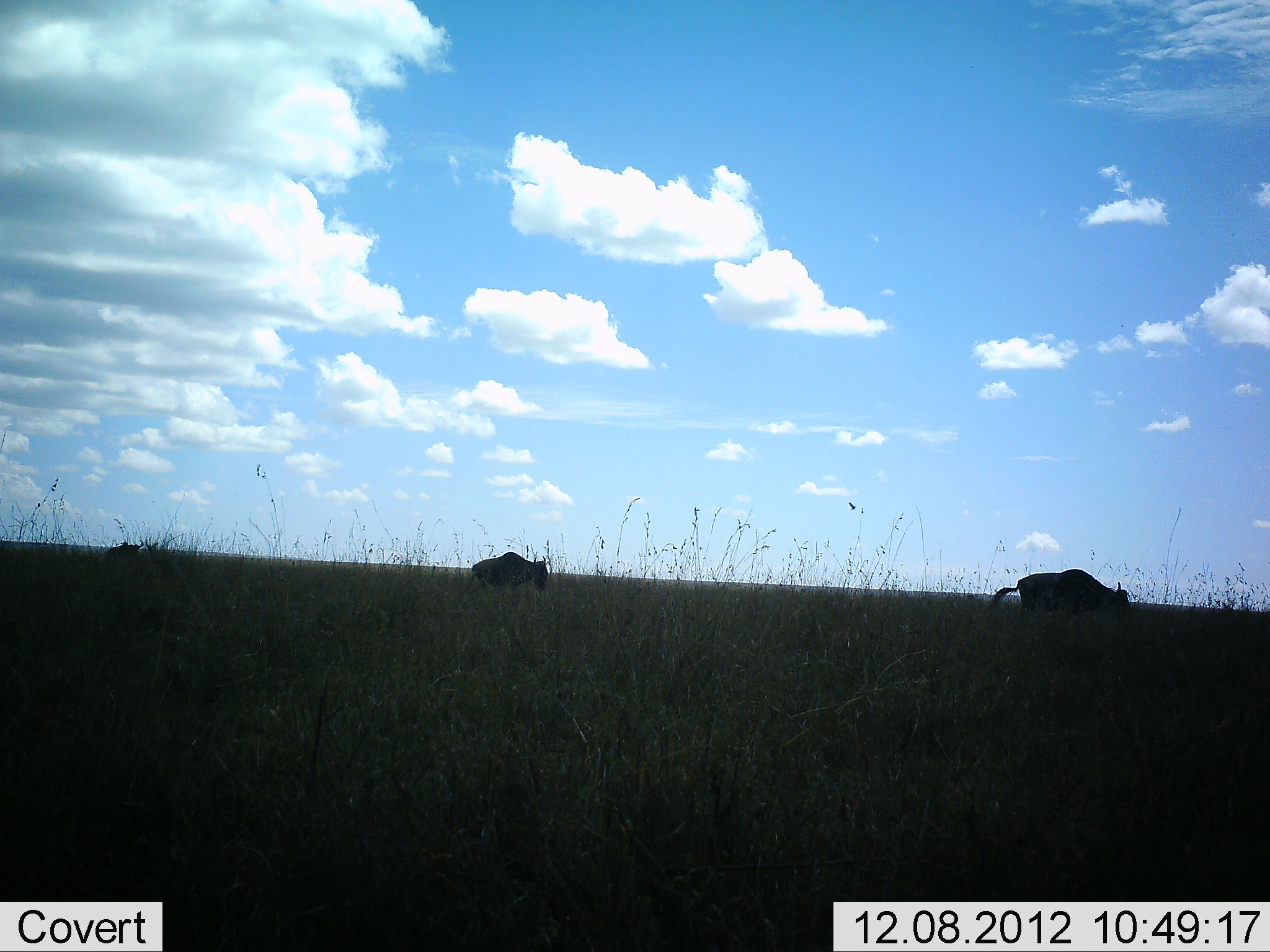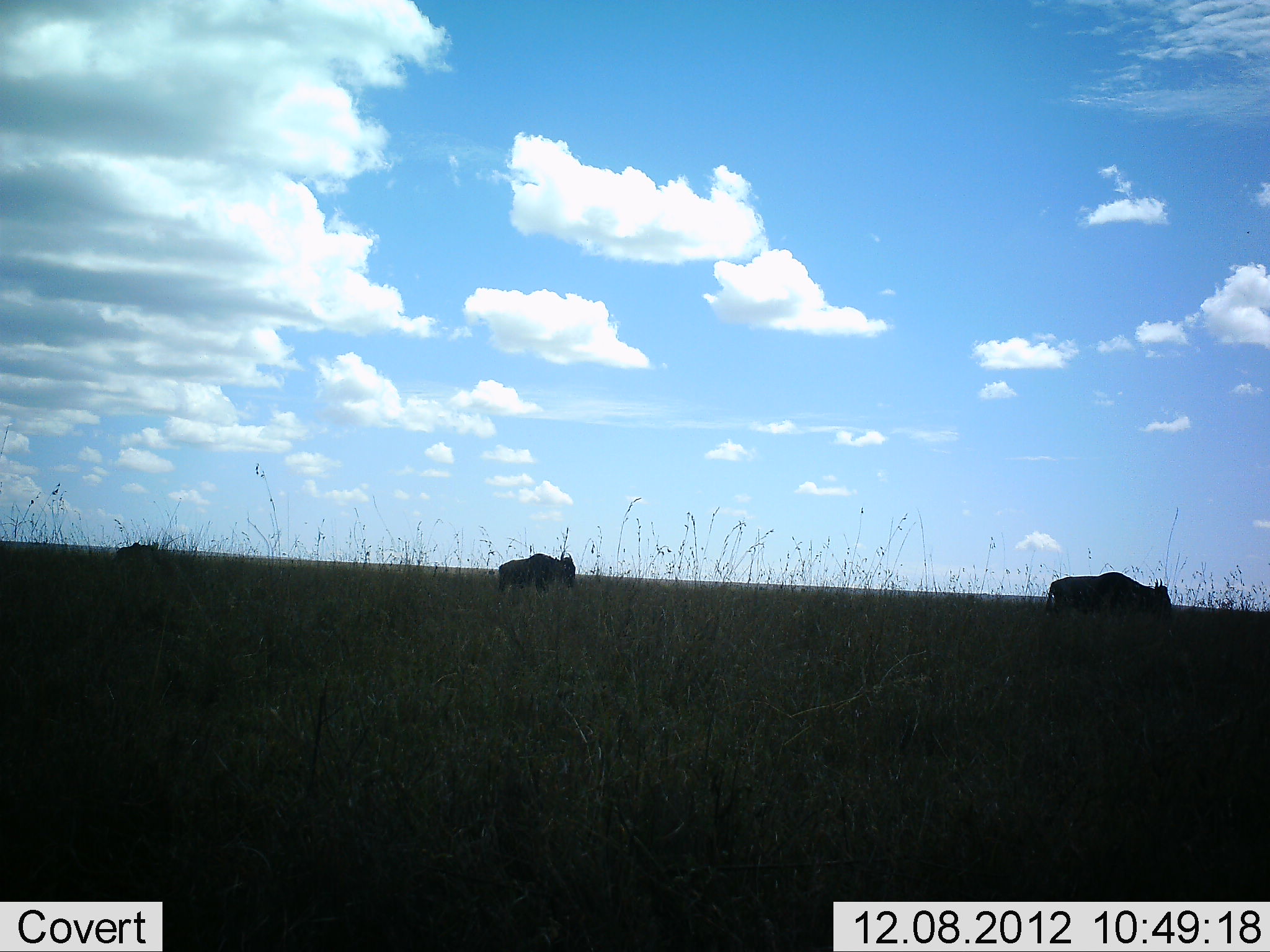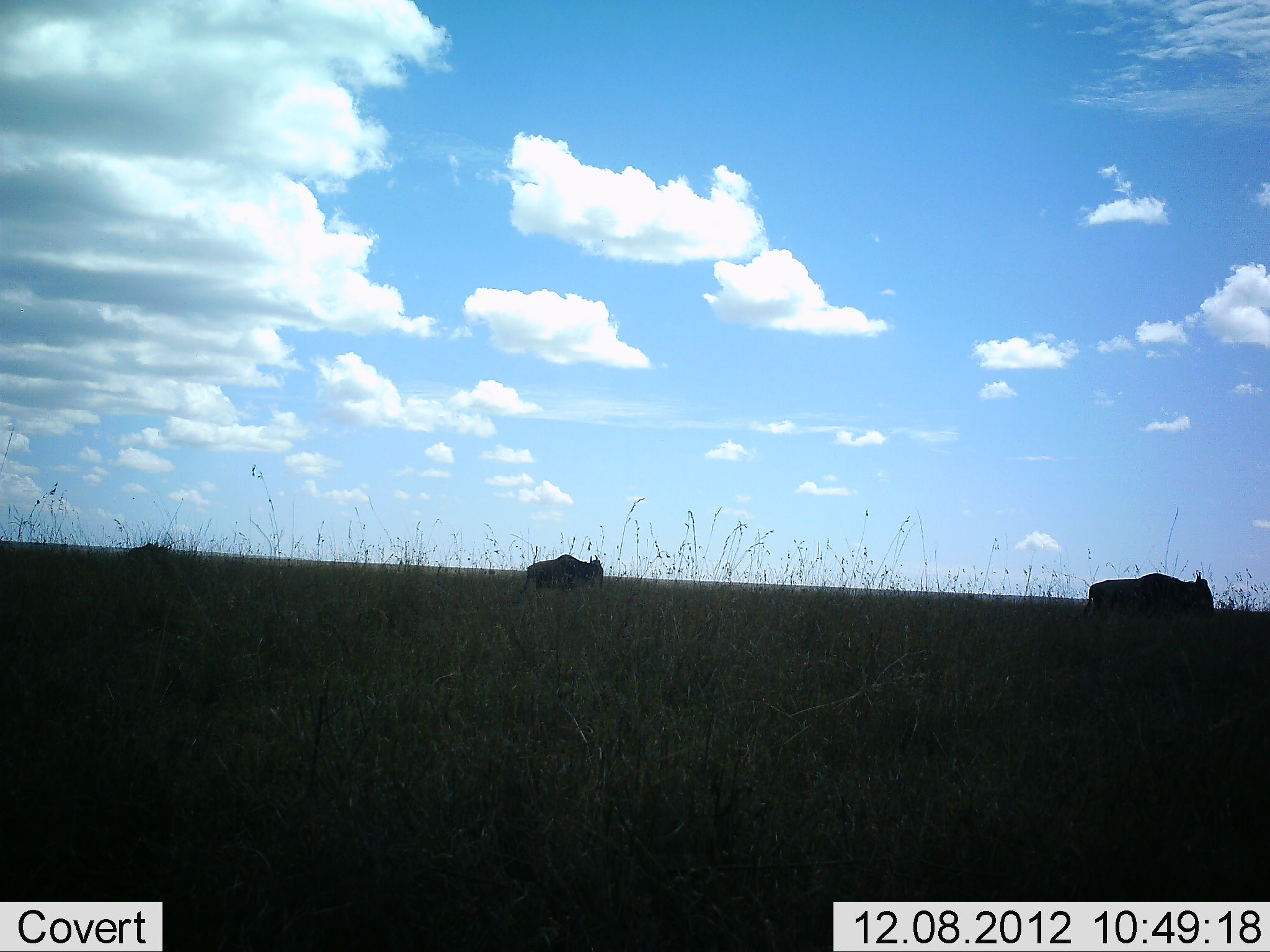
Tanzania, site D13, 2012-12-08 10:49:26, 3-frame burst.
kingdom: Animalia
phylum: Chordata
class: Mammalia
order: Artiodactyla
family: Bovidae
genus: Connochaetes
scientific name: Connochaetes taurinus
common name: blue wildebeest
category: wildebeest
Wildebeest (blue wildebeest) (Connochaetes taurinus), count 3. Behavior (volunteer vote fractions): standing 20%, resting 0%, moving 90%, interacting 0%. Young present (vote fraction): 10%. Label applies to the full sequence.